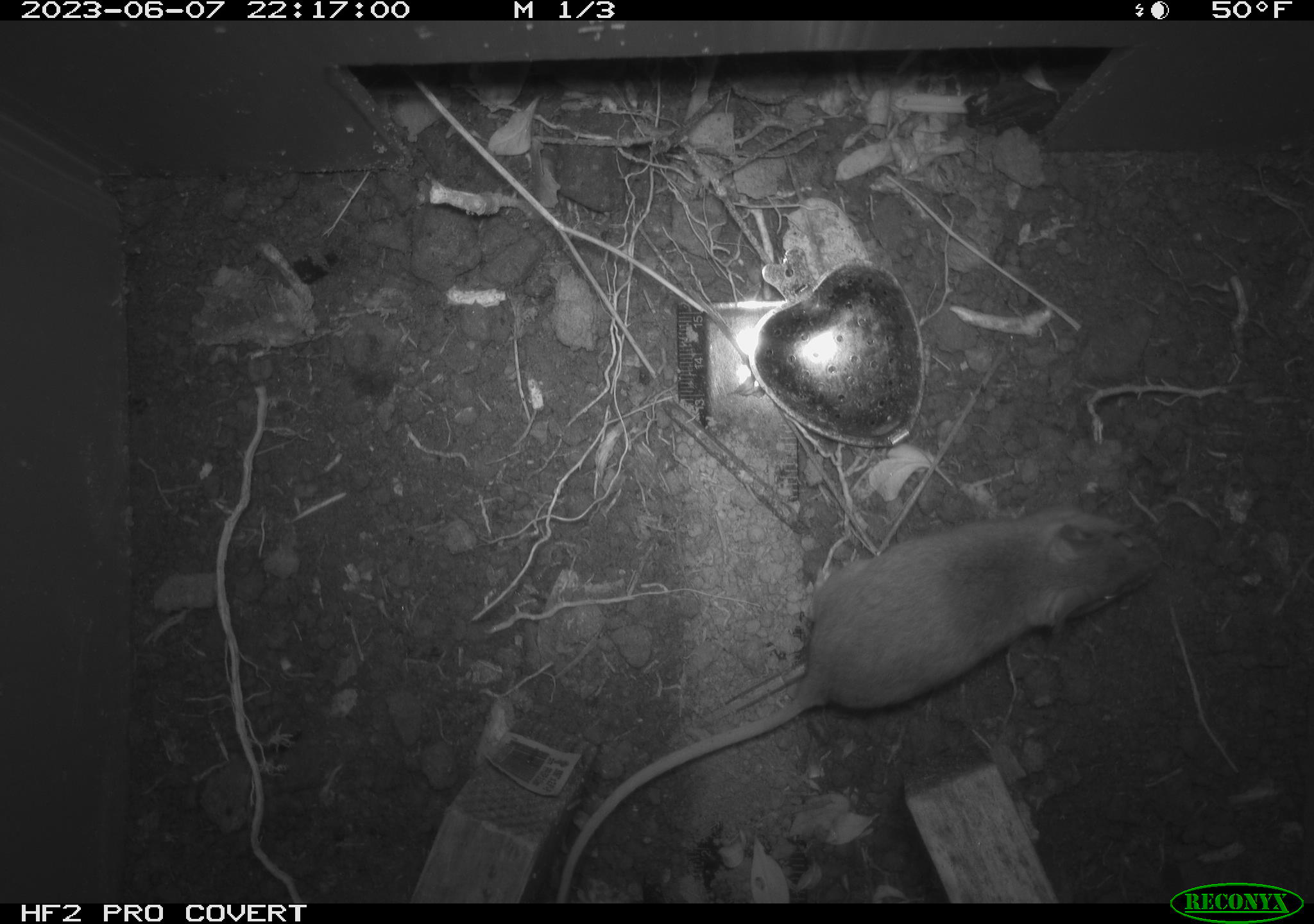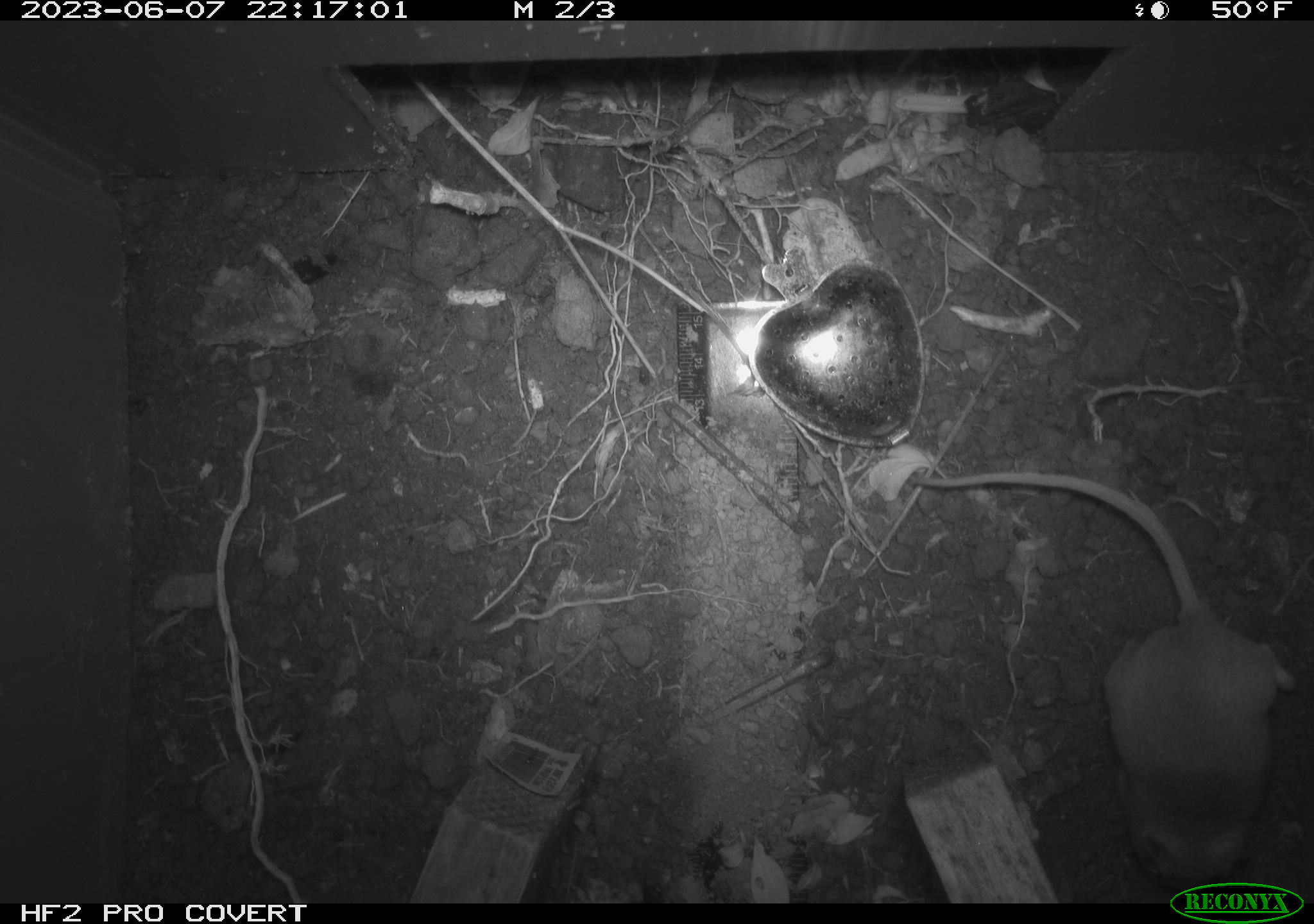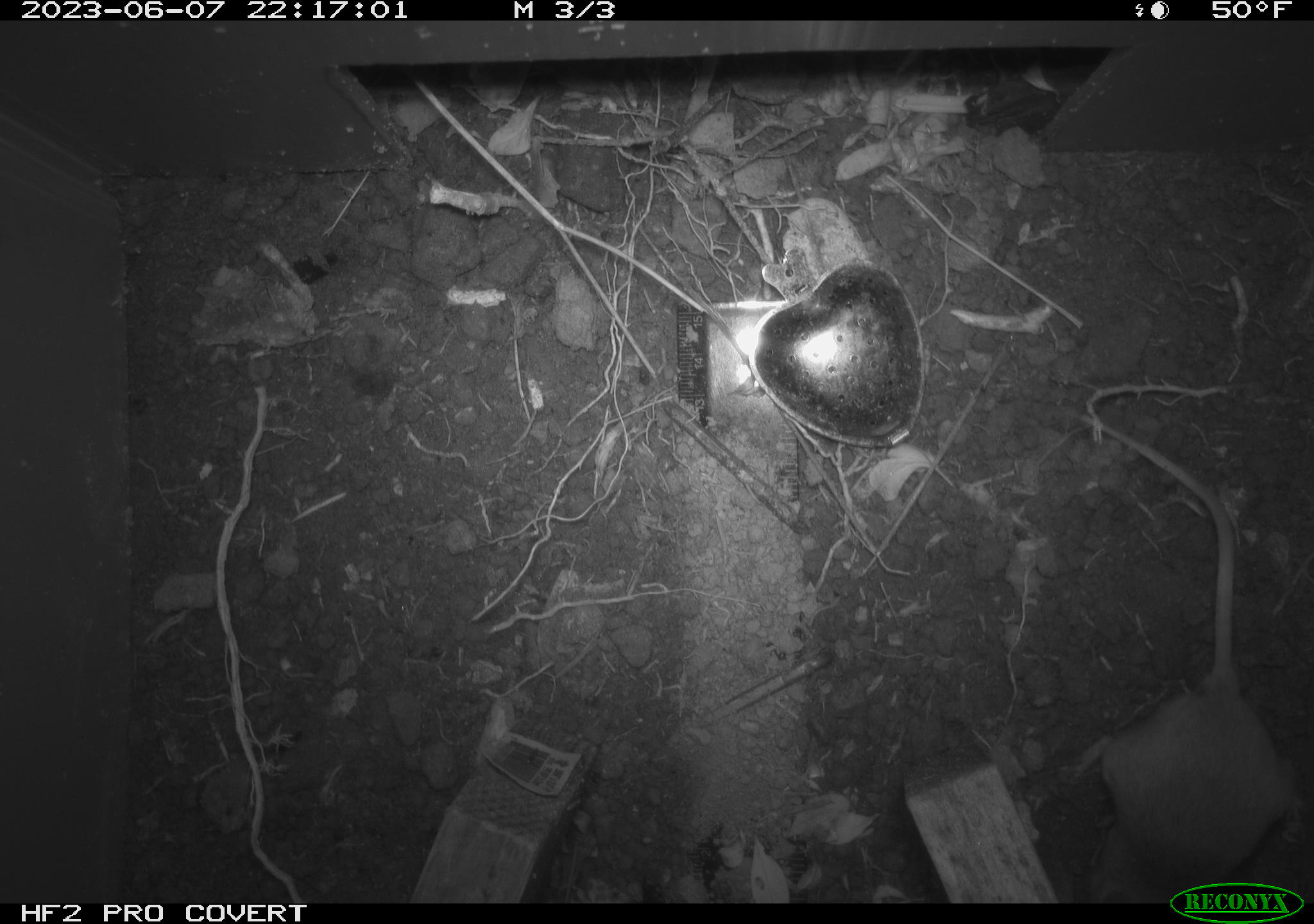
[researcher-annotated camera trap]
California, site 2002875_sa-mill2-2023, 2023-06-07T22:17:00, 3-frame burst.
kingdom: Animalia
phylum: Chordata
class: Mammalia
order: Rodentia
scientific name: Rodentia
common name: mouse species